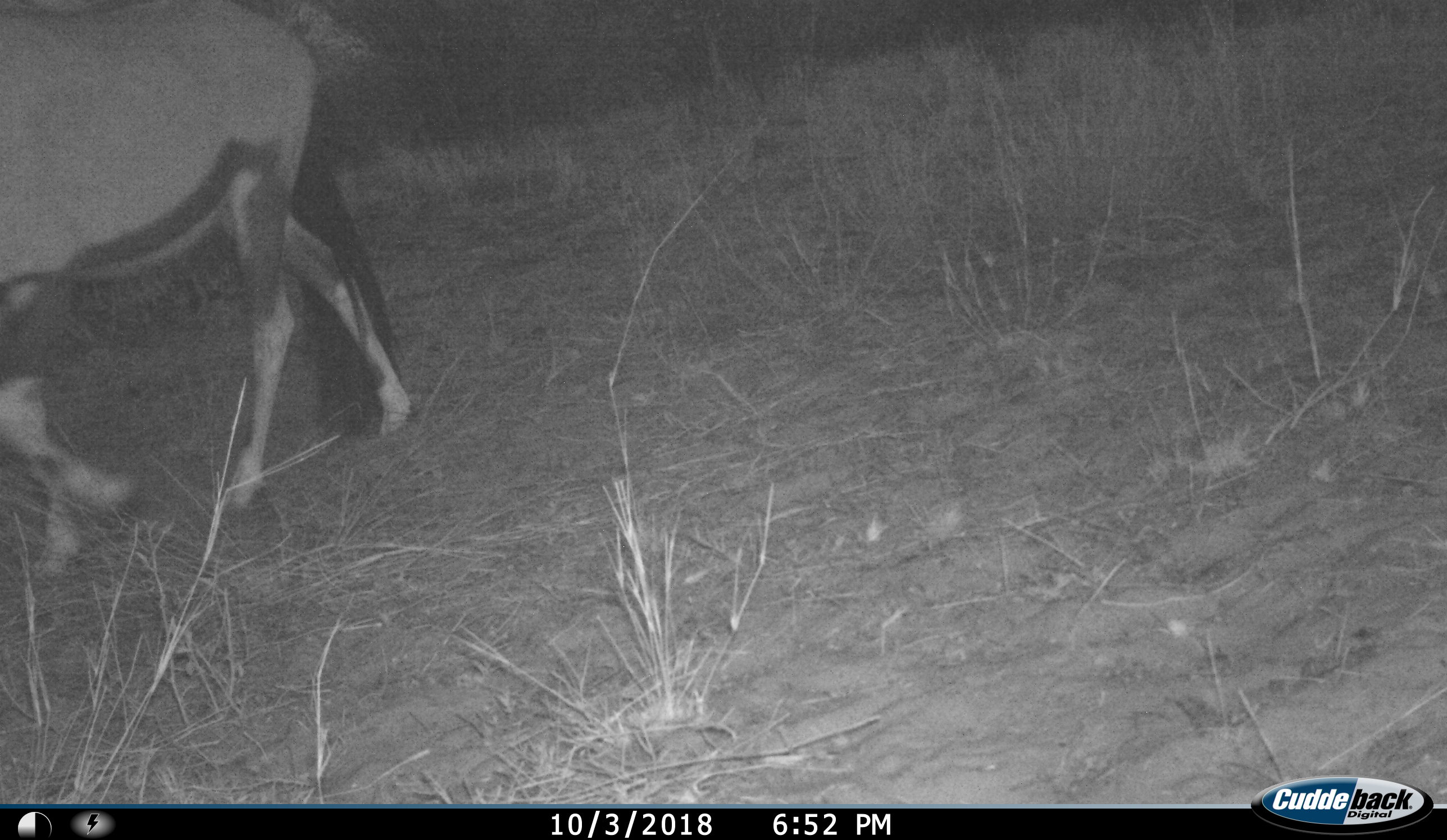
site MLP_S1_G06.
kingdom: Animalia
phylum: Chordata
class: Mammalia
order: Artiodactyla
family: Bovidae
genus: Oryx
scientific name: Oryx gazella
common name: gemsbok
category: oryx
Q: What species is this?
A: Oryx (gemsbok) (Oryx gazella).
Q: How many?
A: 1.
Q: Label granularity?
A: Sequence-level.